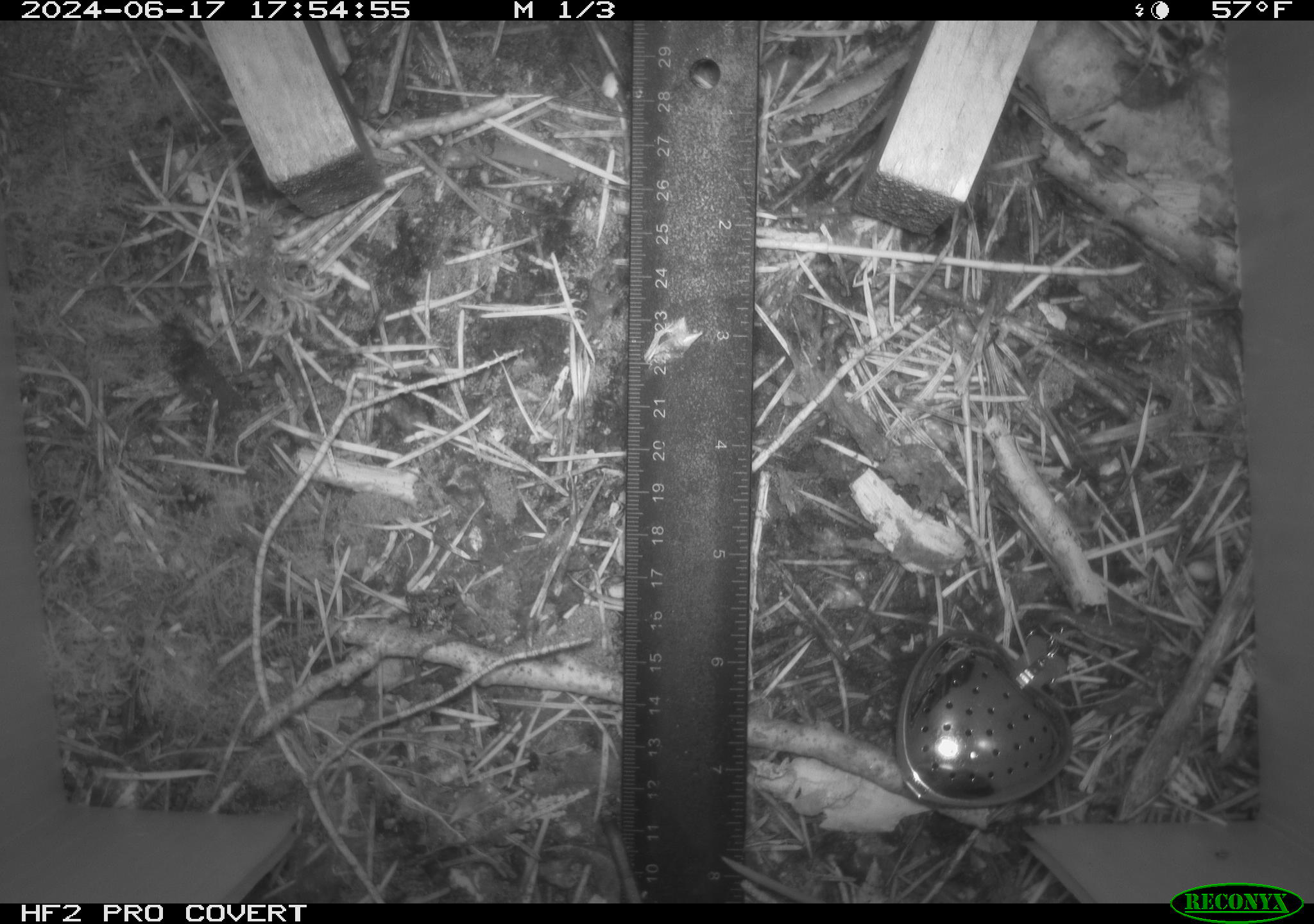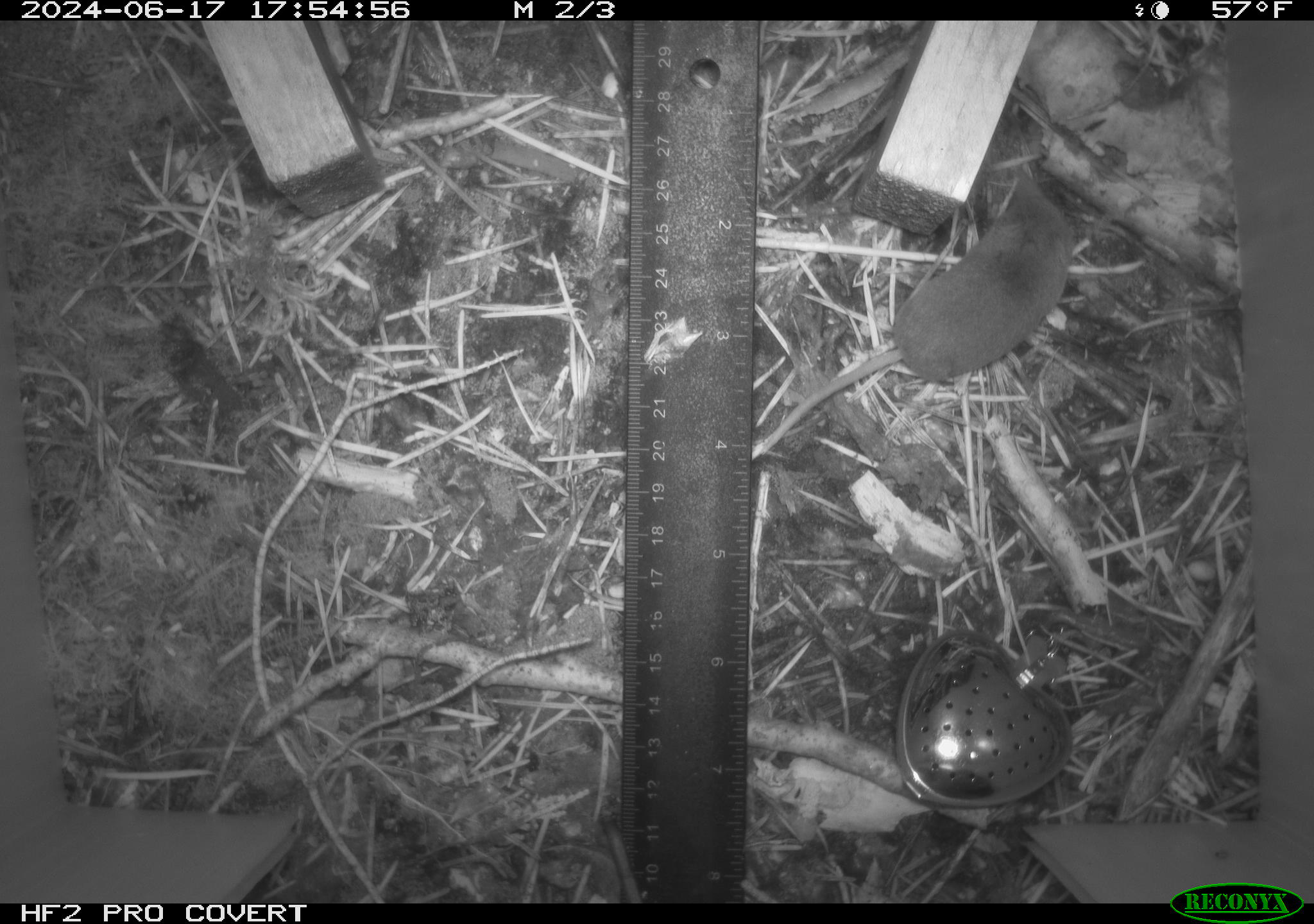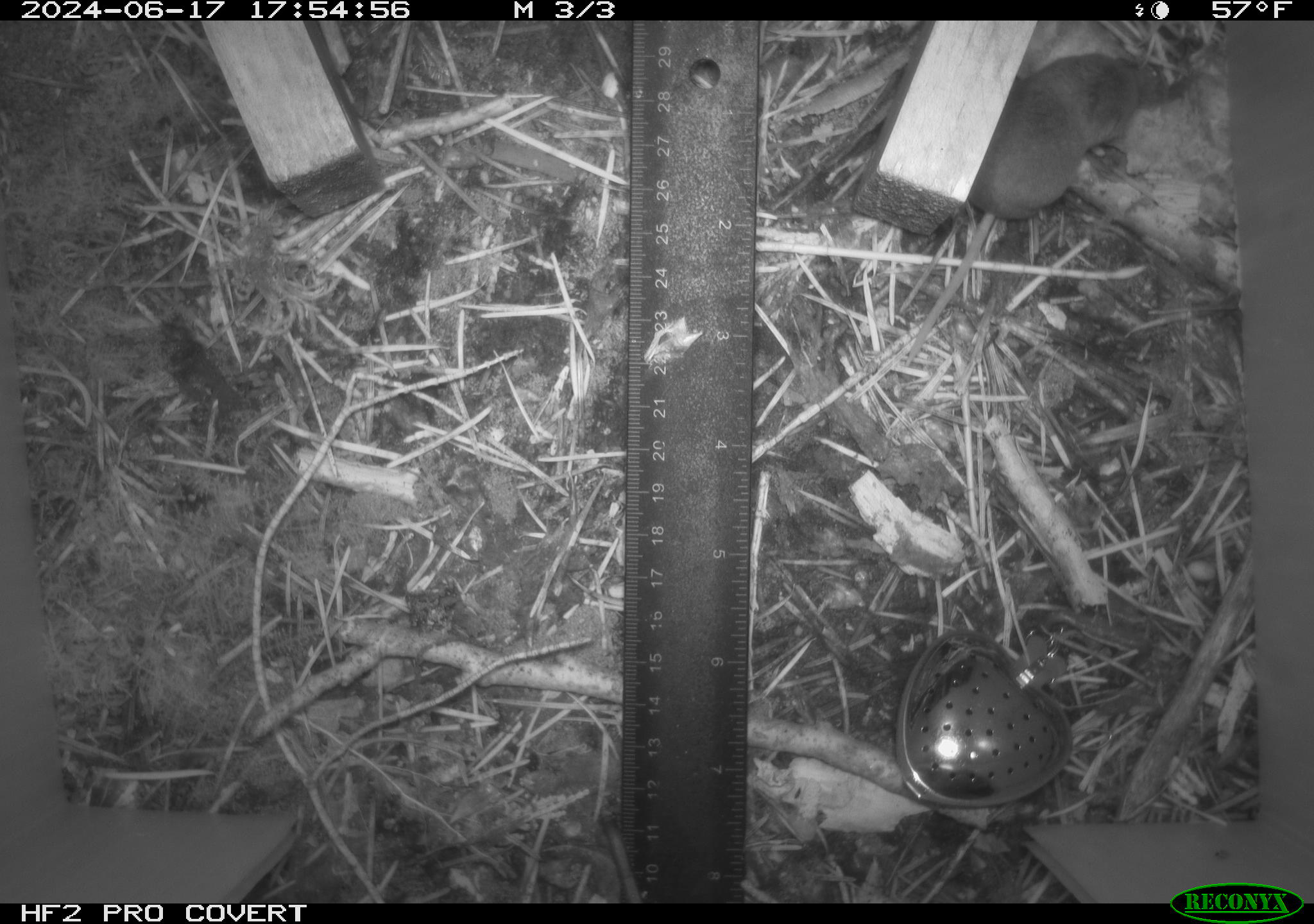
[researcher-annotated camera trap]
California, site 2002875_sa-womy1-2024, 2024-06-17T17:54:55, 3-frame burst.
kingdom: Animalia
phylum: Chordata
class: Mammalia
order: Eulipotyphla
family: Soricidae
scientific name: Soricidae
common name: shrews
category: soricidae family